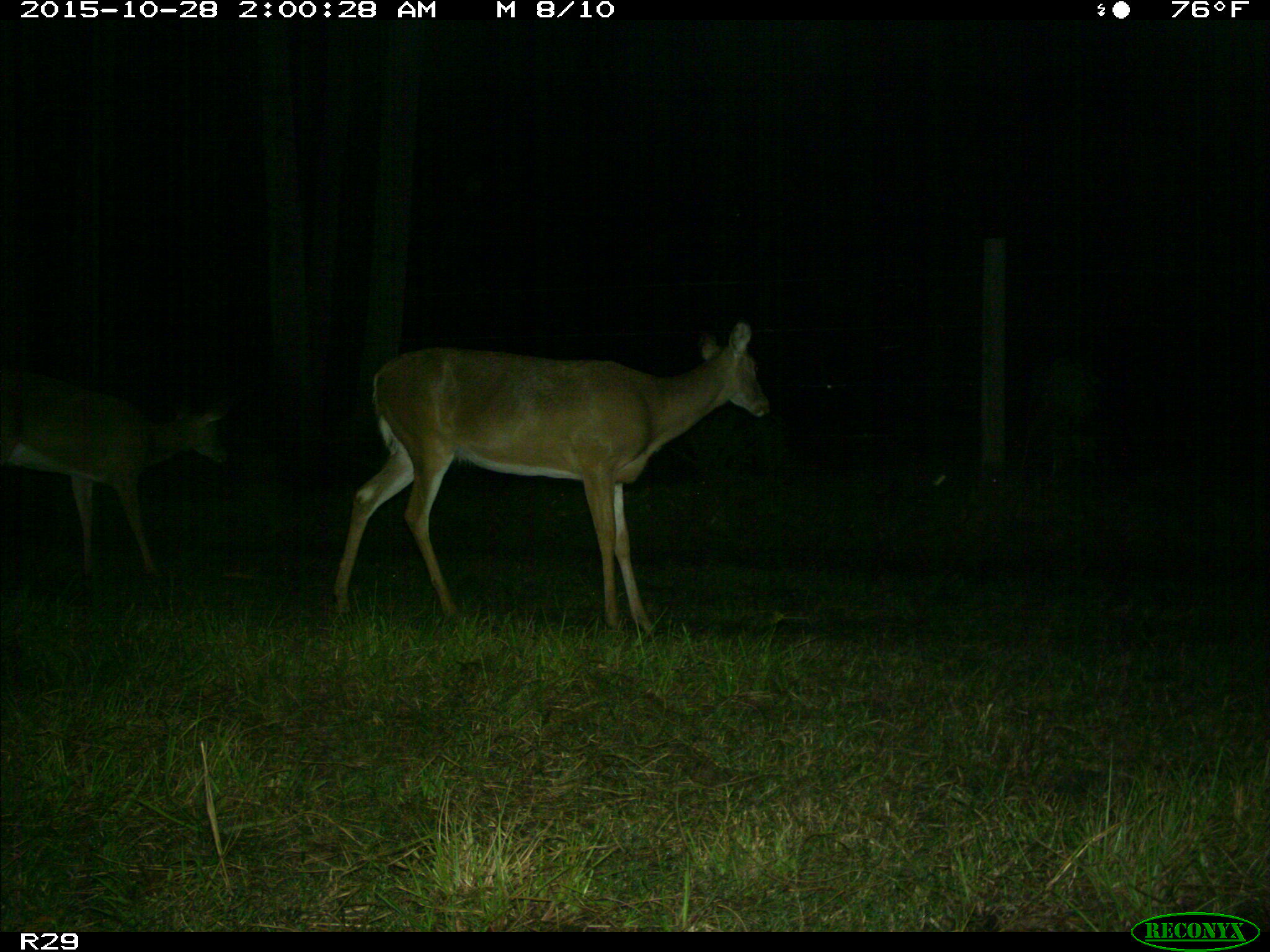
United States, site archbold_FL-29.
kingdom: Animalia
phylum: Chordata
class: Mammalia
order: Artiodactyla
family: Cervidae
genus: Odocoileus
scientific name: Odocoileus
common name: deer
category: unidentified deer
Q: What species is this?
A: Unidentified deer (deer) (Odocoileus).